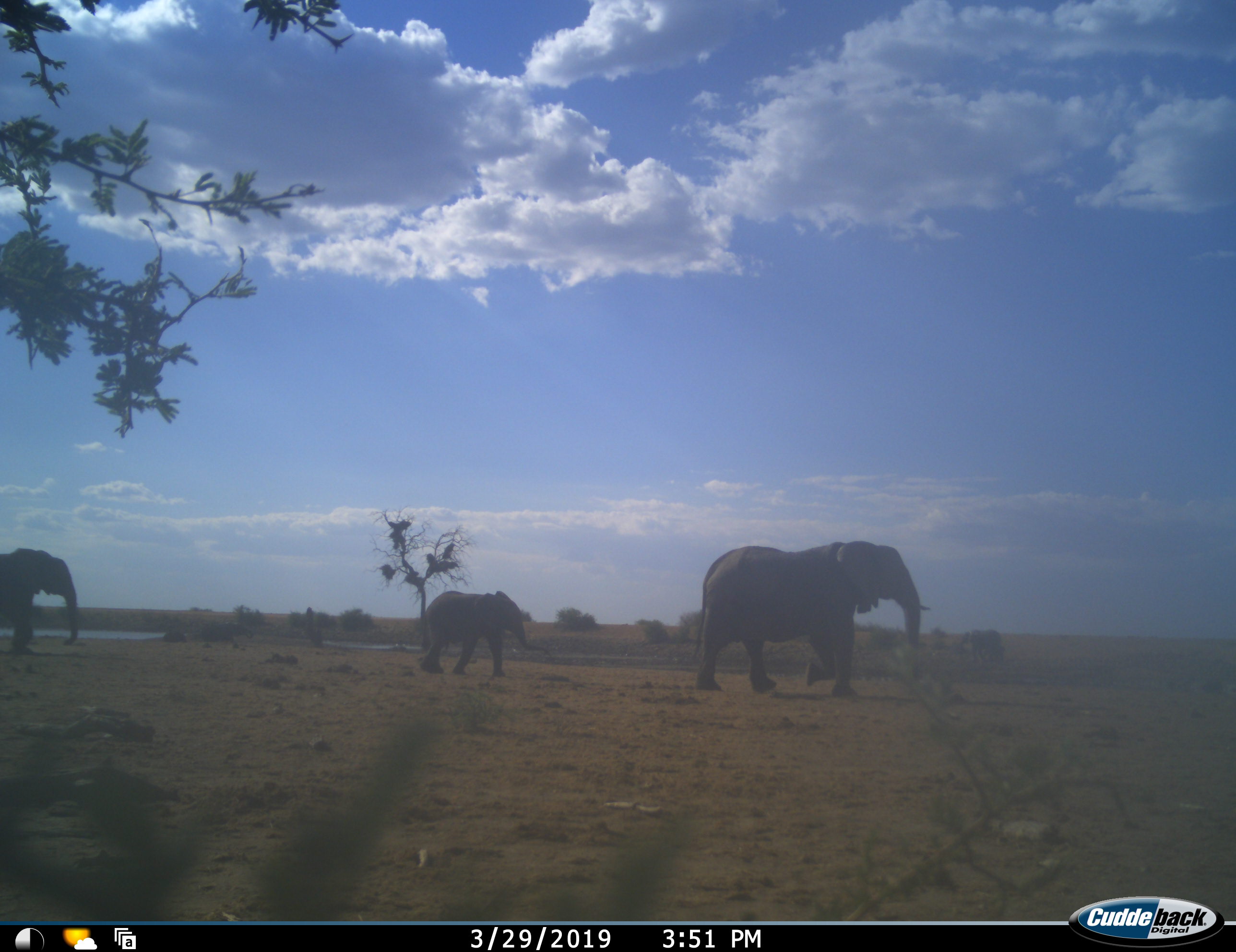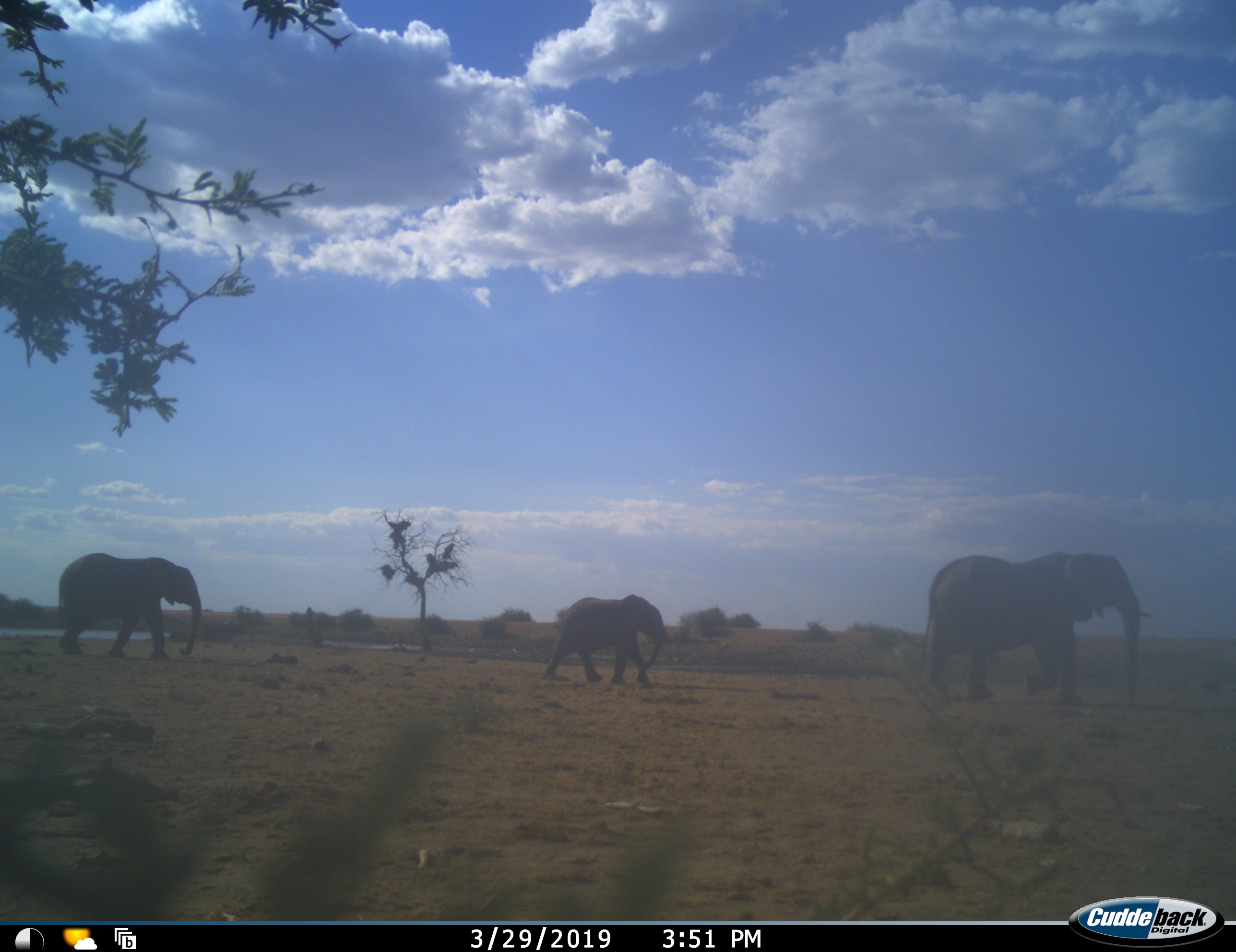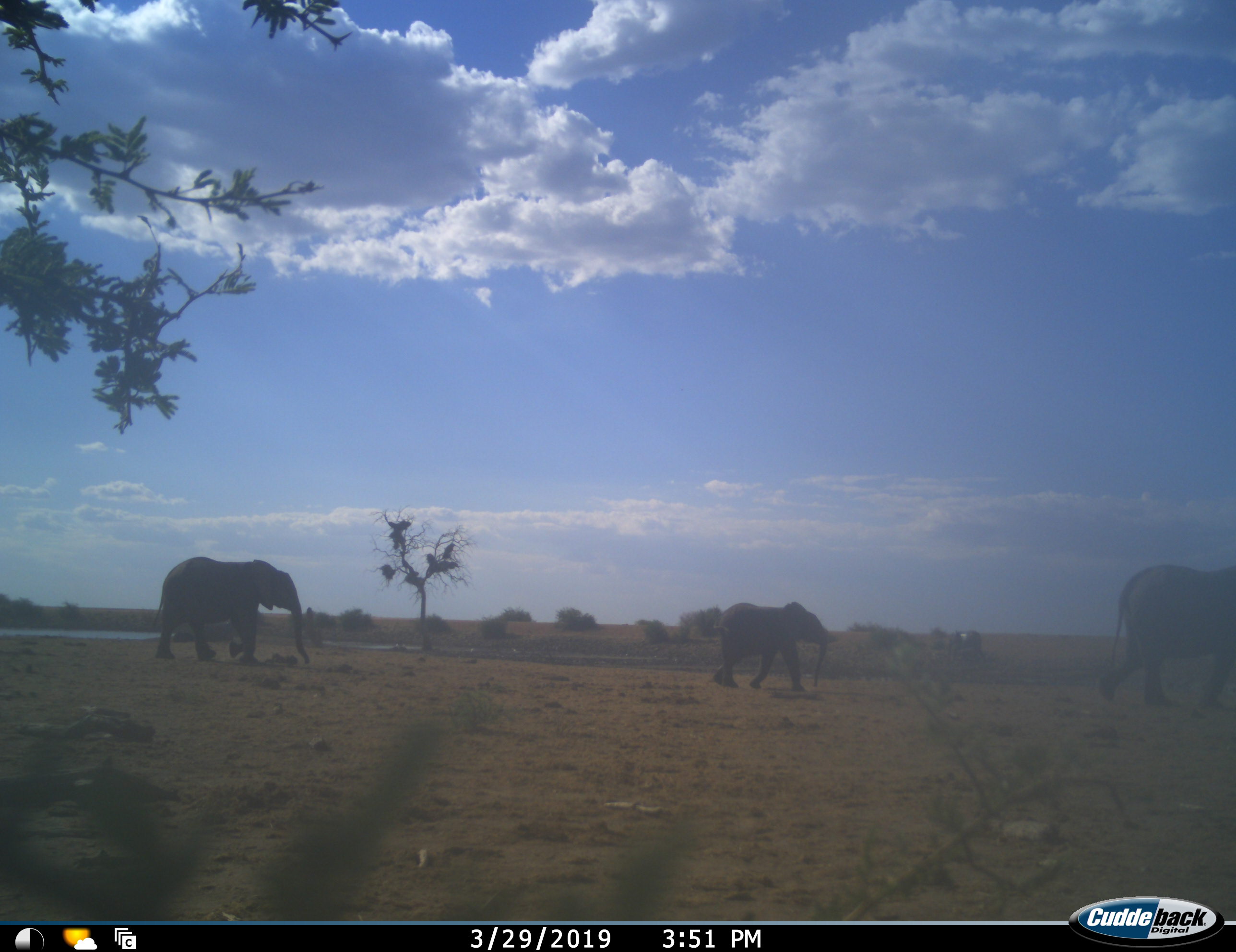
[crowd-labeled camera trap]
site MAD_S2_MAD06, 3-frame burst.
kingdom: Animalia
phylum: Chordata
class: Mammalia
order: Proboscidea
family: Elephantidae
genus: Loxodonta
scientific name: Loxodonta africana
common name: african bush elephant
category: elephant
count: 3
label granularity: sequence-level